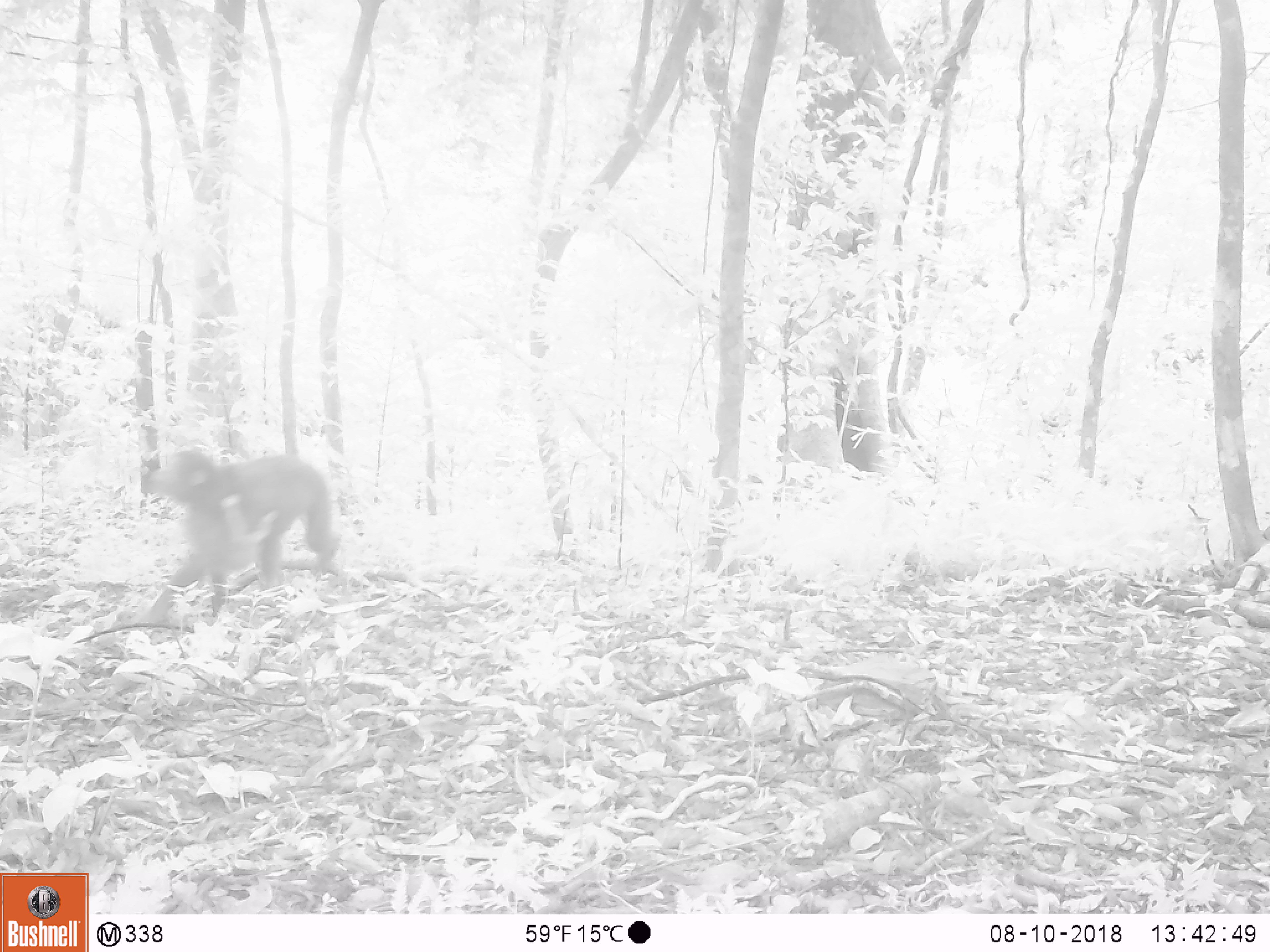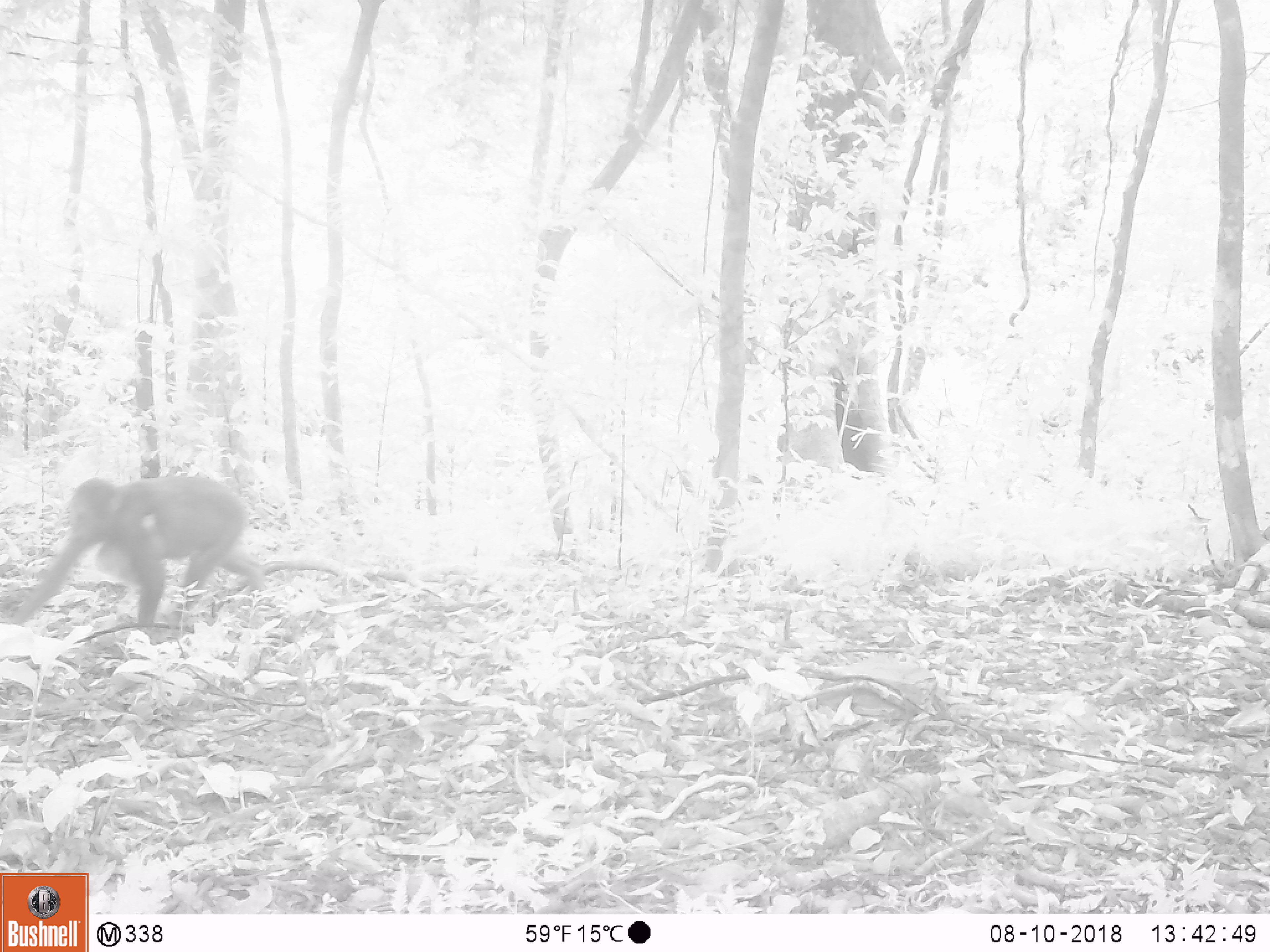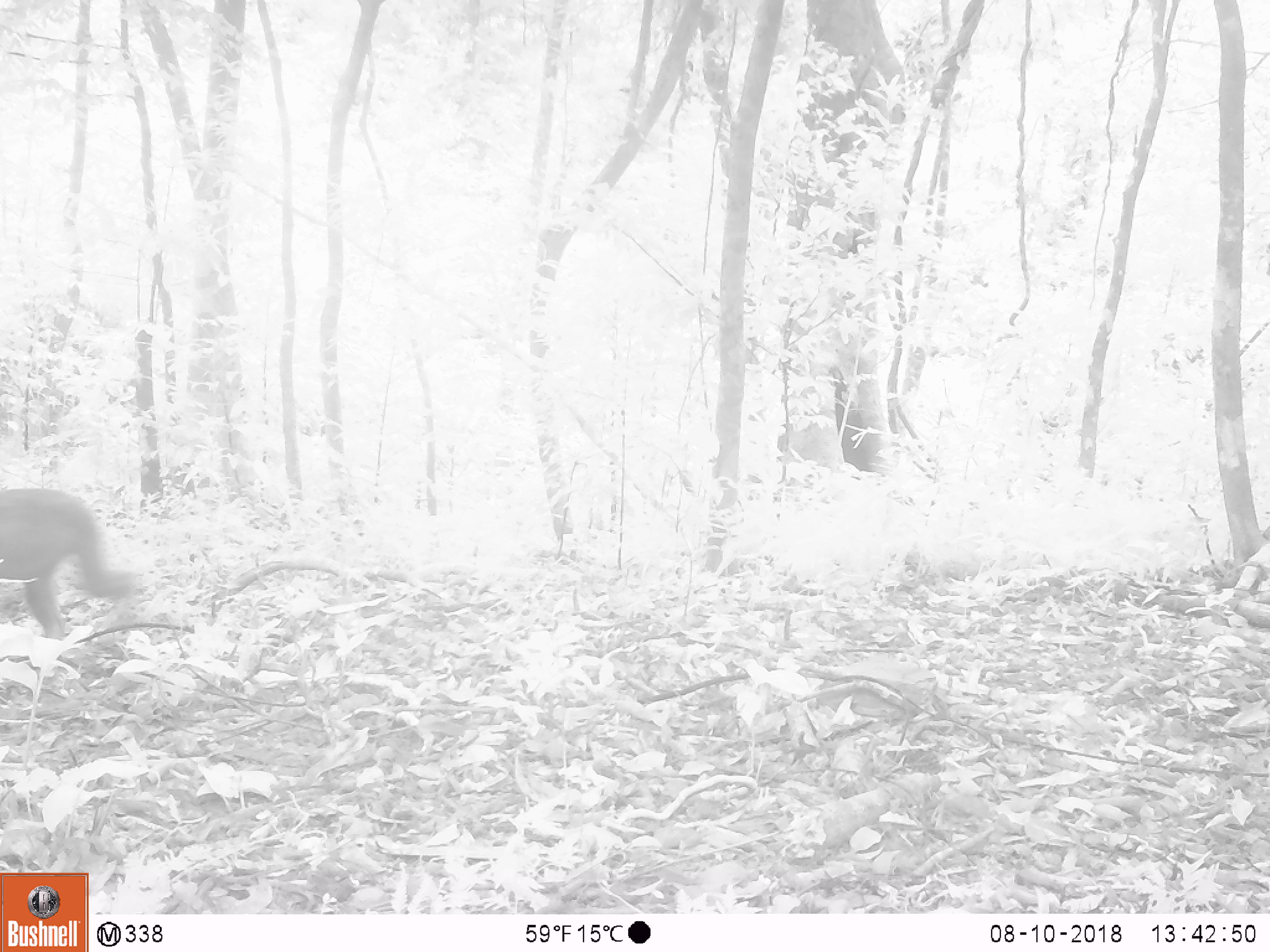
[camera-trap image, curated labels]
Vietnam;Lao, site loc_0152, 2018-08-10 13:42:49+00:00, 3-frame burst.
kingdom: Animalia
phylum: Chordata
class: Mammalia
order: Primates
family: Cercopithecidae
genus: Macaca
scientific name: Macaca arctoides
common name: stump-tailed macaque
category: stump tailed macaque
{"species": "stump tailed macaque (stump-tailed macaque) (Macaca arctoides)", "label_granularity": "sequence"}